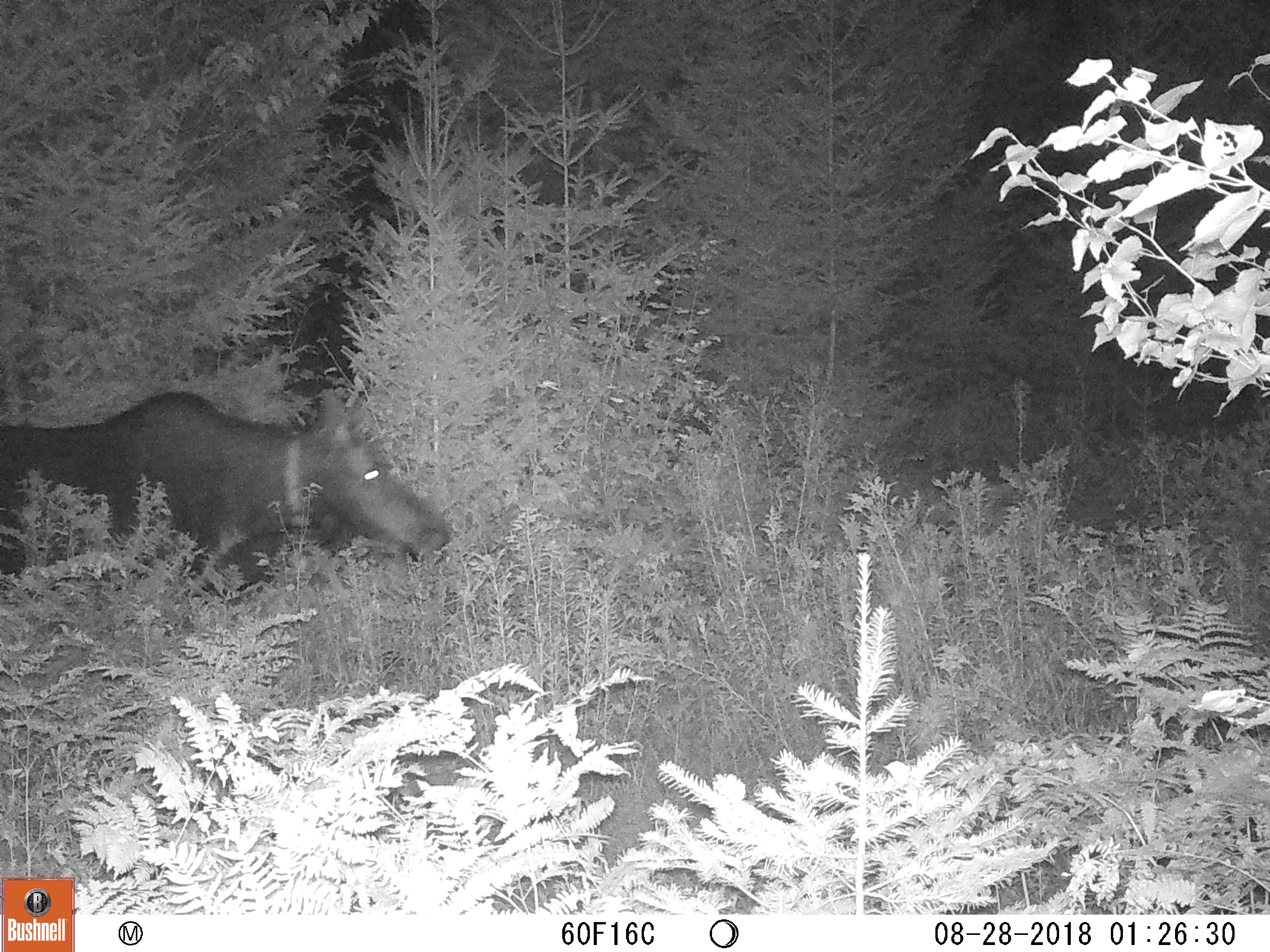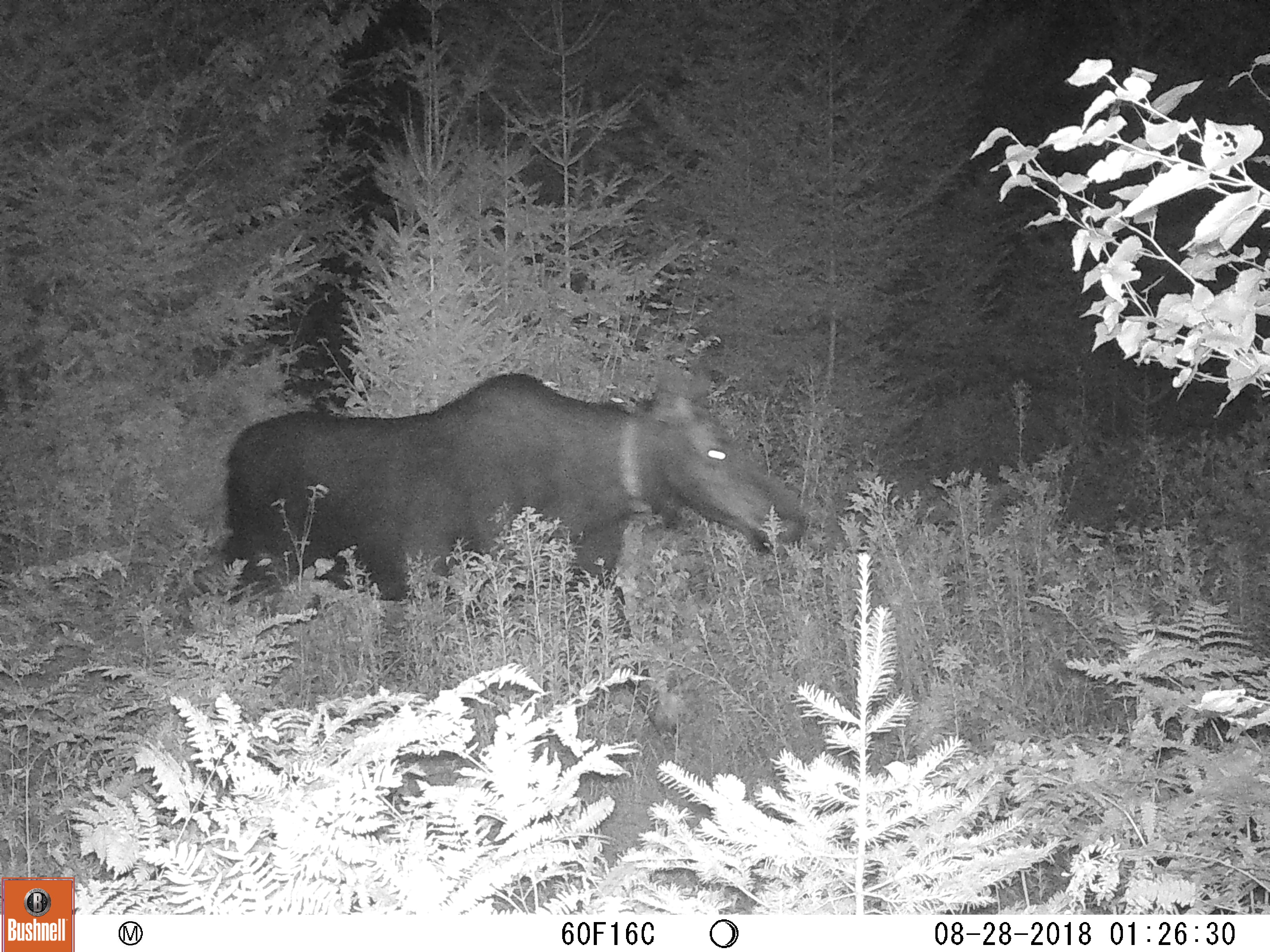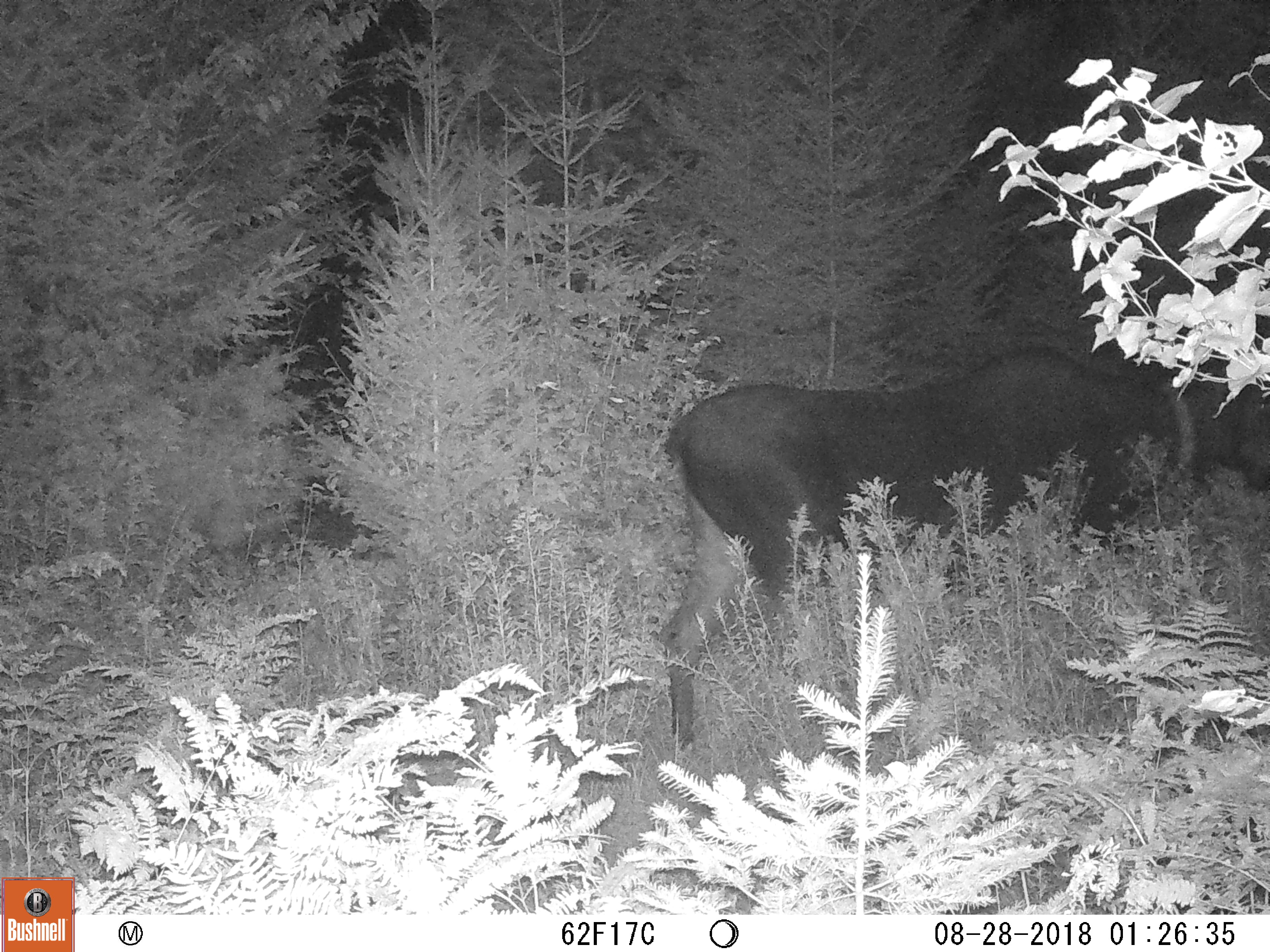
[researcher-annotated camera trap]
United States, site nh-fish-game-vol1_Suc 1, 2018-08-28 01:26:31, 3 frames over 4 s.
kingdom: Animalia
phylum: Chordata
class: Mammalia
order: Artiodactyla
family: Cervidae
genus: Alces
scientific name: Alces alces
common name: moose